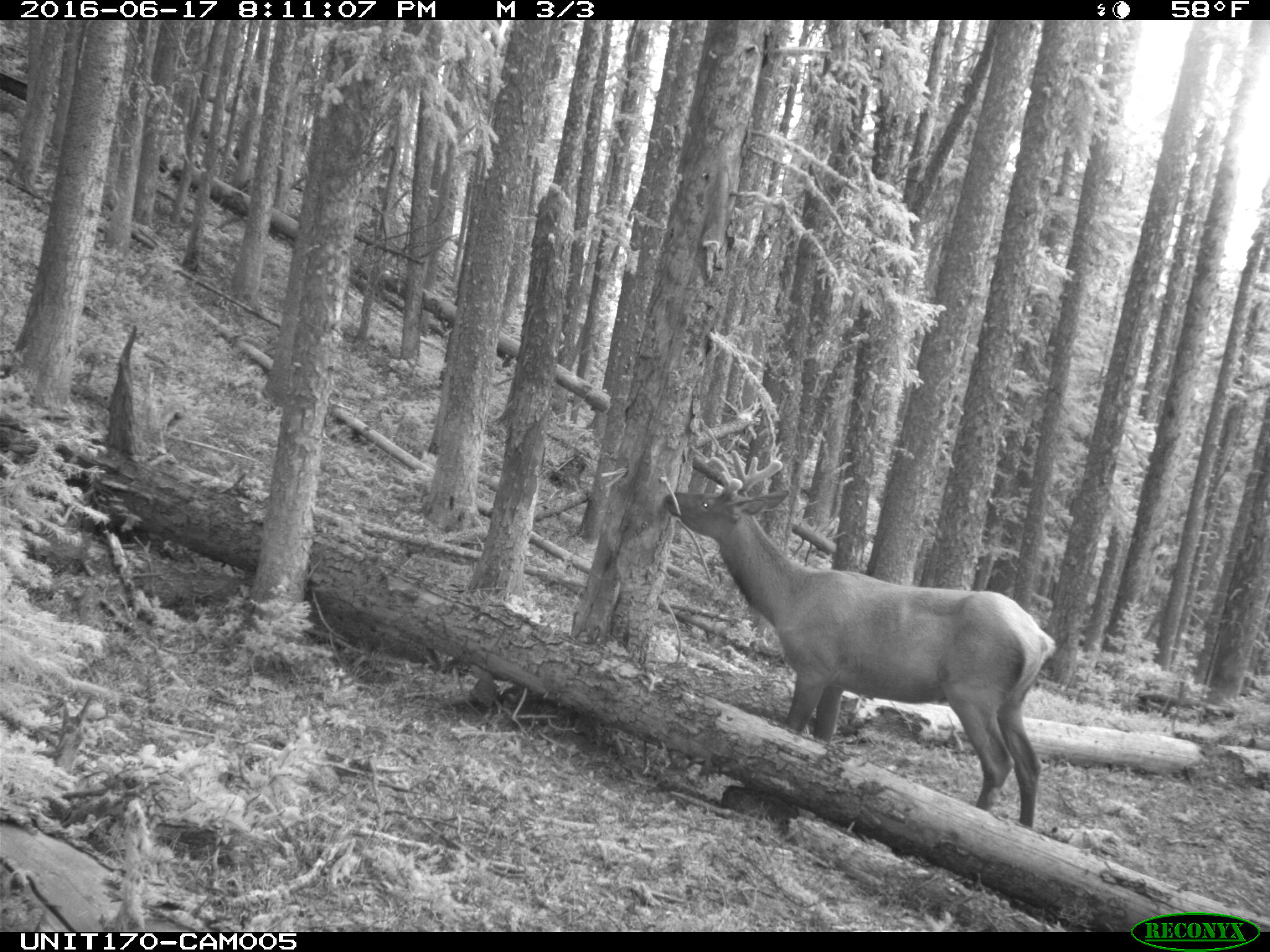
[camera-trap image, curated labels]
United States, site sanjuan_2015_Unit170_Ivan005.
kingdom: Animalia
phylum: Chordata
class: Mammalia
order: Artiodactyla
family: Cervidae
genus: Cervus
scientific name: Cervus elaphus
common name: red deer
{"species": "Cervus elaphus (red deer)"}